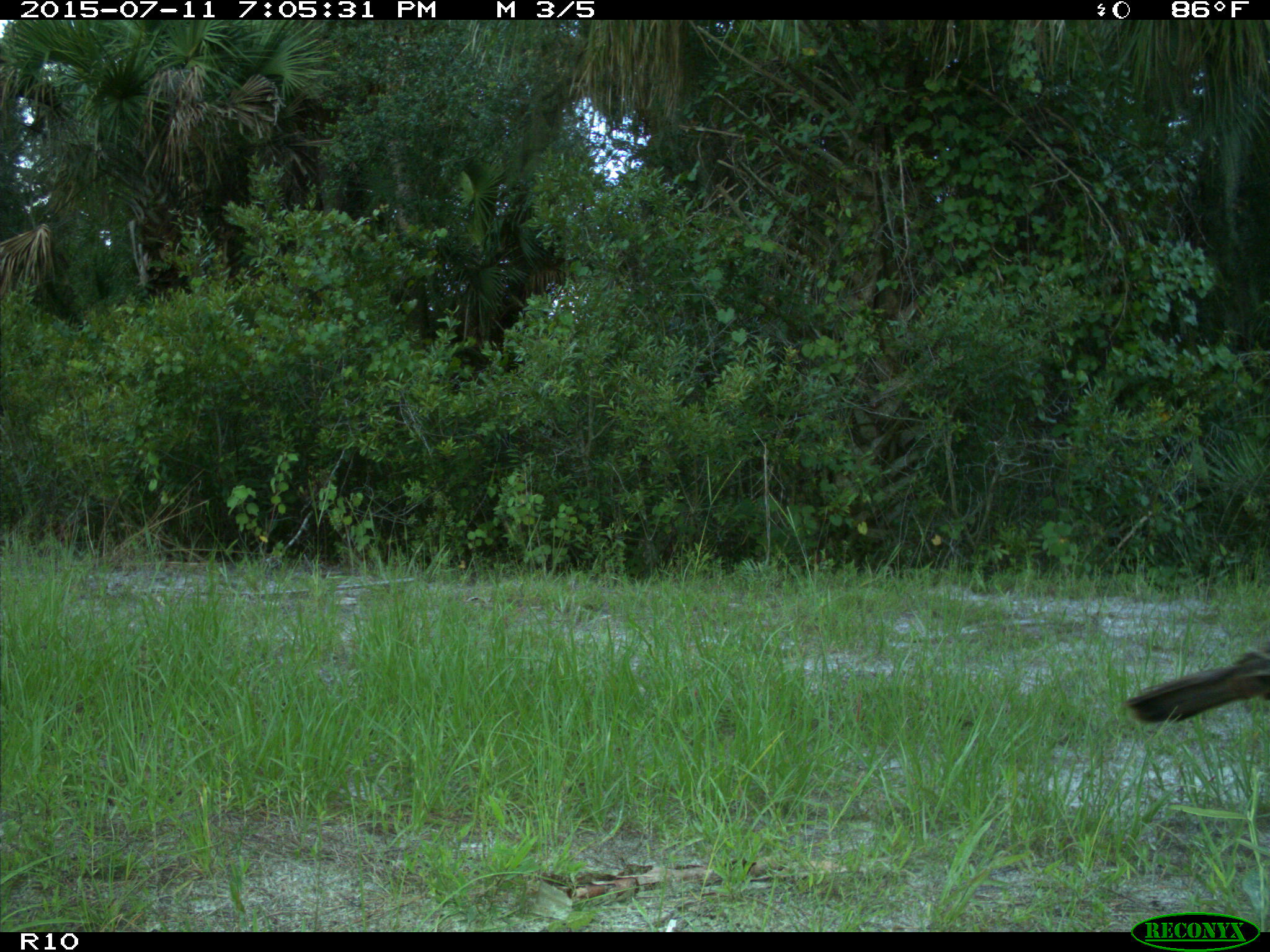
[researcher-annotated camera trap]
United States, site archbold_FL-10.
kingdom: Animalia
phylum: Chordata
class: Aves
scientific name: Aves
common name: birds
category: unidentified bird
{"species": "unidentified bird (birds) (Aves)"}